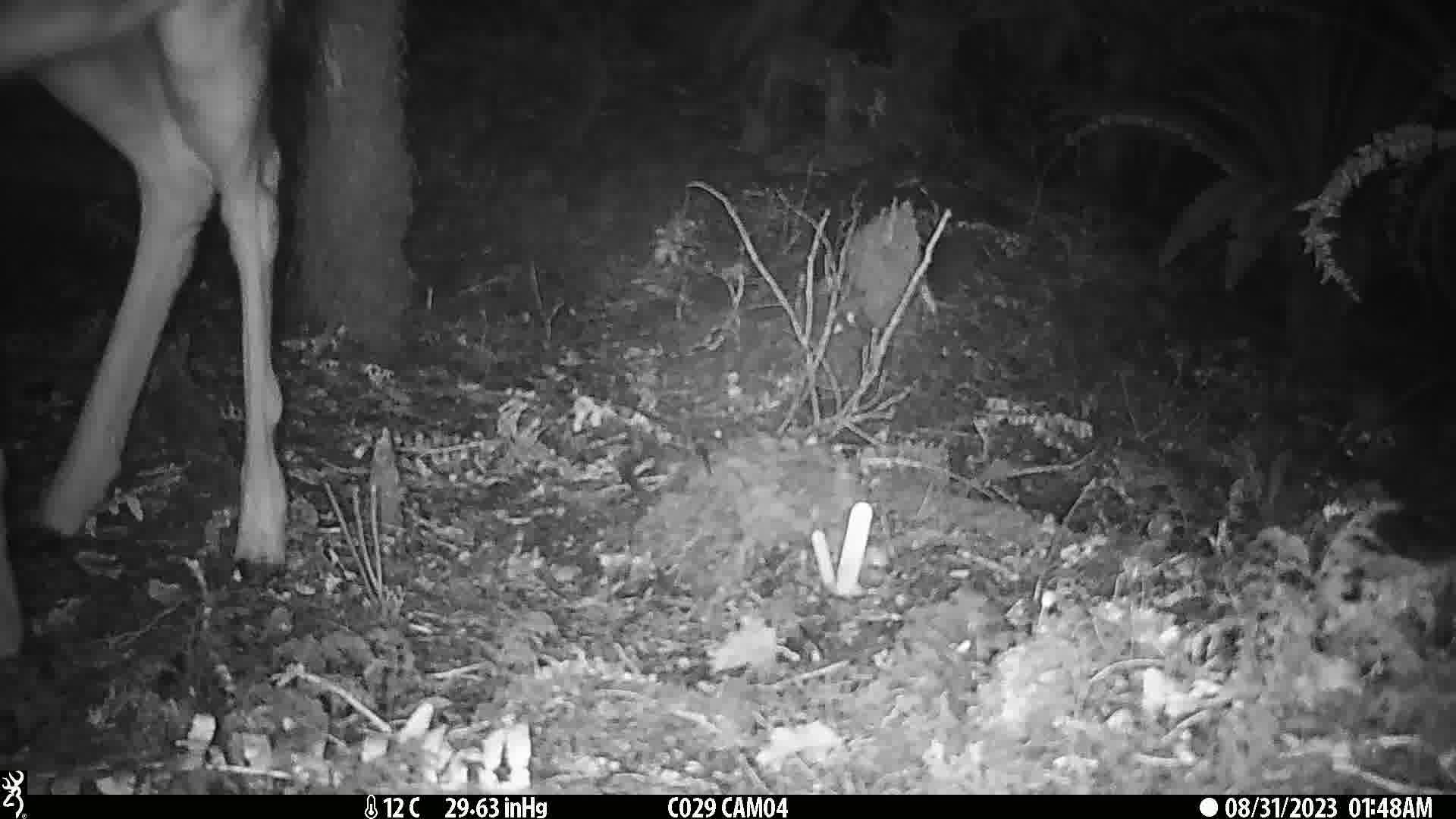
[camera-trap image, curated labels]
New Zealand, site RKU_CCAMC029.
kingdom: Animalia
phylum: Chordata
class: Mammalia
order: Artiodactyla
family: Cervidae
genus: Odocoileus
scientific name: Odocoileus virginianus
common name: white-tailed deer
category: white tailed deer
White tailed deer (white-tailed deer) (Odocoileus virginianus).